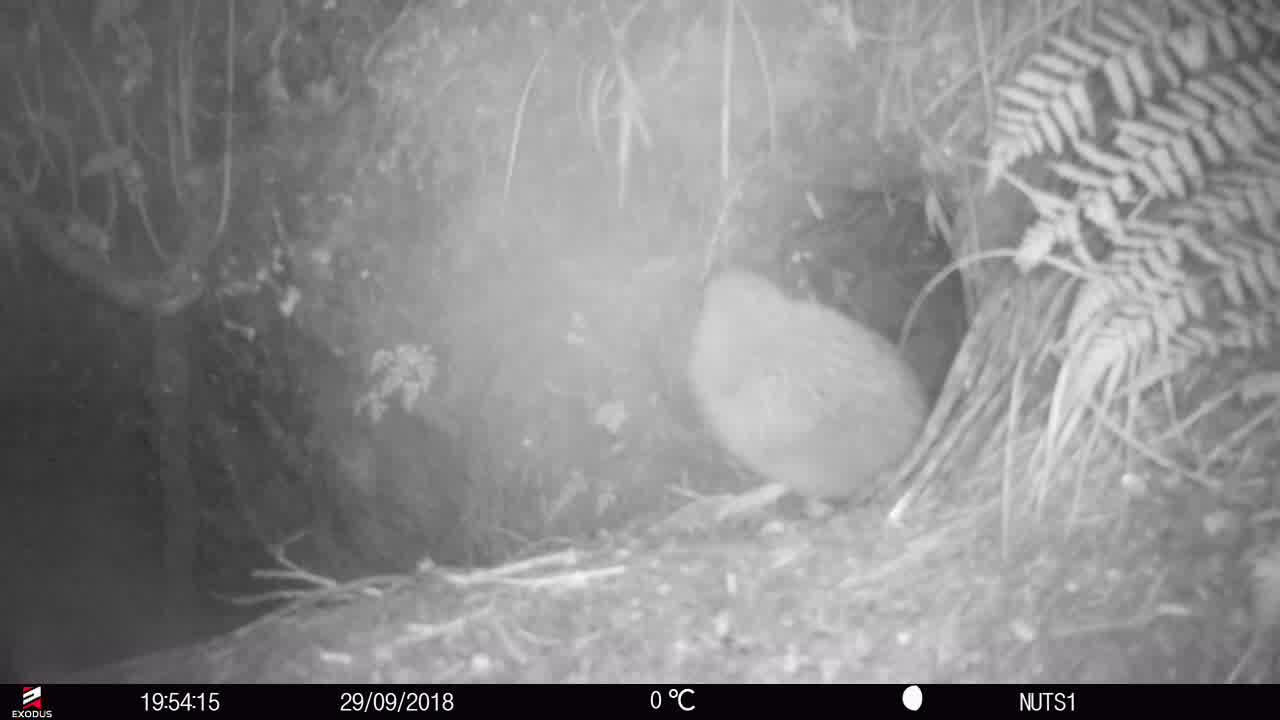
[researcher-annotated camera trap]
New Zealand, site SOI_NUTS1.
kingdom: Animalia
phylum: Chordata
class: Aves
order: Apterygiformes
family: Apterygidae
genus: Apteryx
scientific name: Apteryx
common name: kiwi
Kiwi (Apteryx).